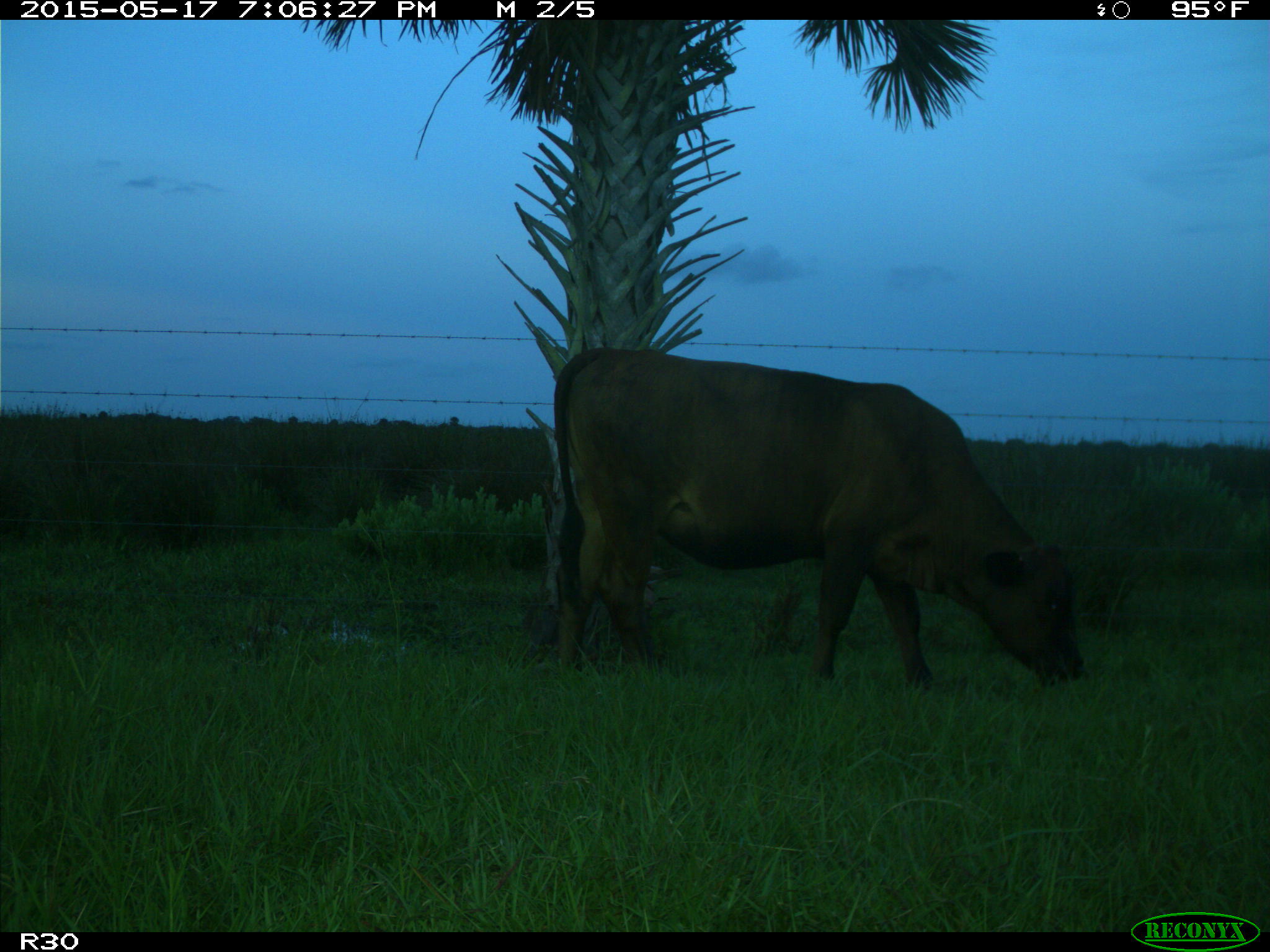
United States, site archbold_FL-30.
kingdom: Animalia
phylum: Chordata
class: Mammalia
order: Artiodactyla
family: Bovidae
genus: Bos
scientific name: Bos taurus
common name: domestic cow